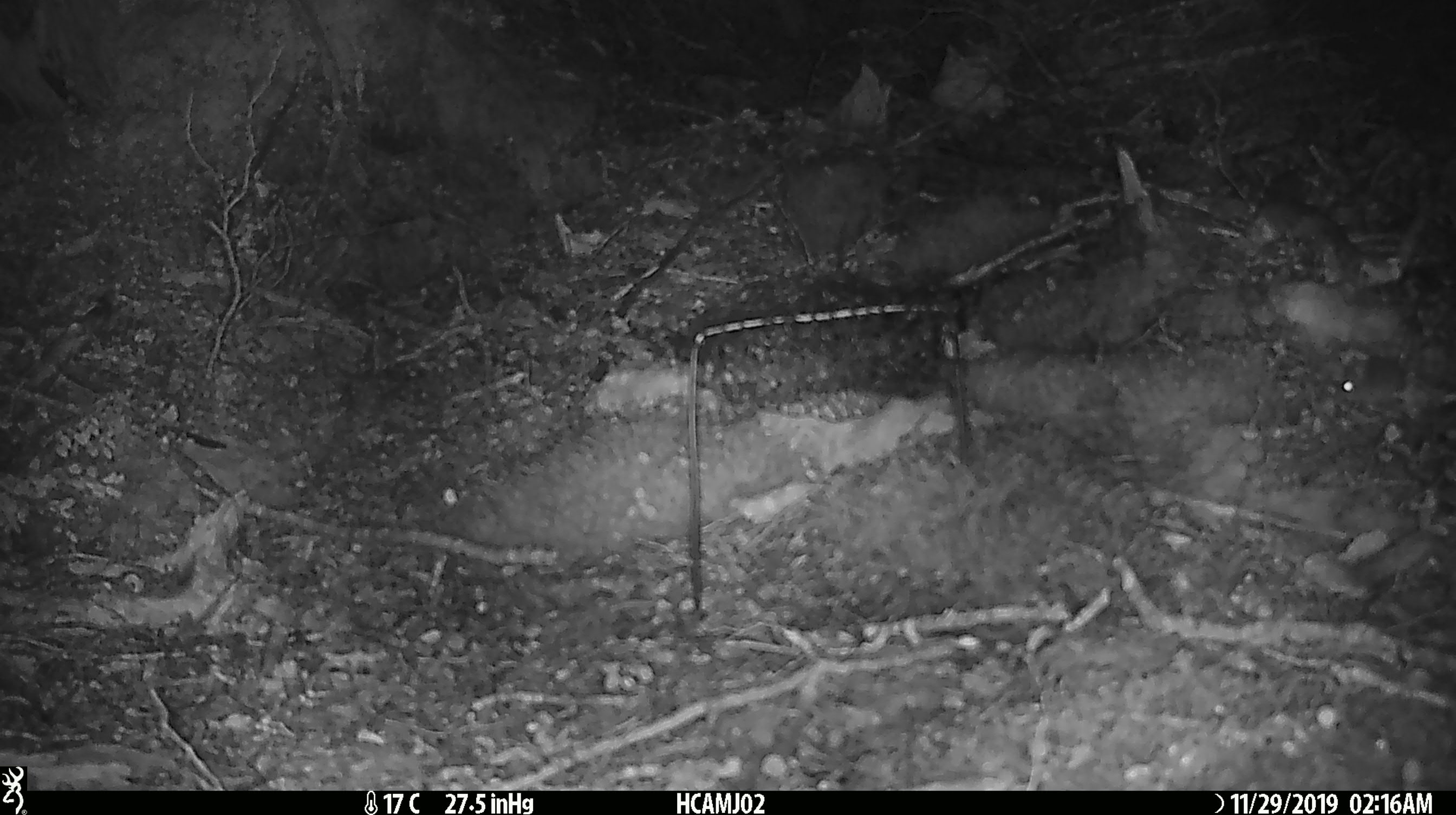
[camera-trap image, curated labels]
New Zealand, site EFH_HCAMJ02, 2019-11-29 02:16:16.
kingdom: Animalia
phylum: Chordata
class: Mammalia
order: Rodentia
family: Muridae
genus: Mus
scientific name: Mus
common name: mouse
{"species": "mouse (Mus)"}